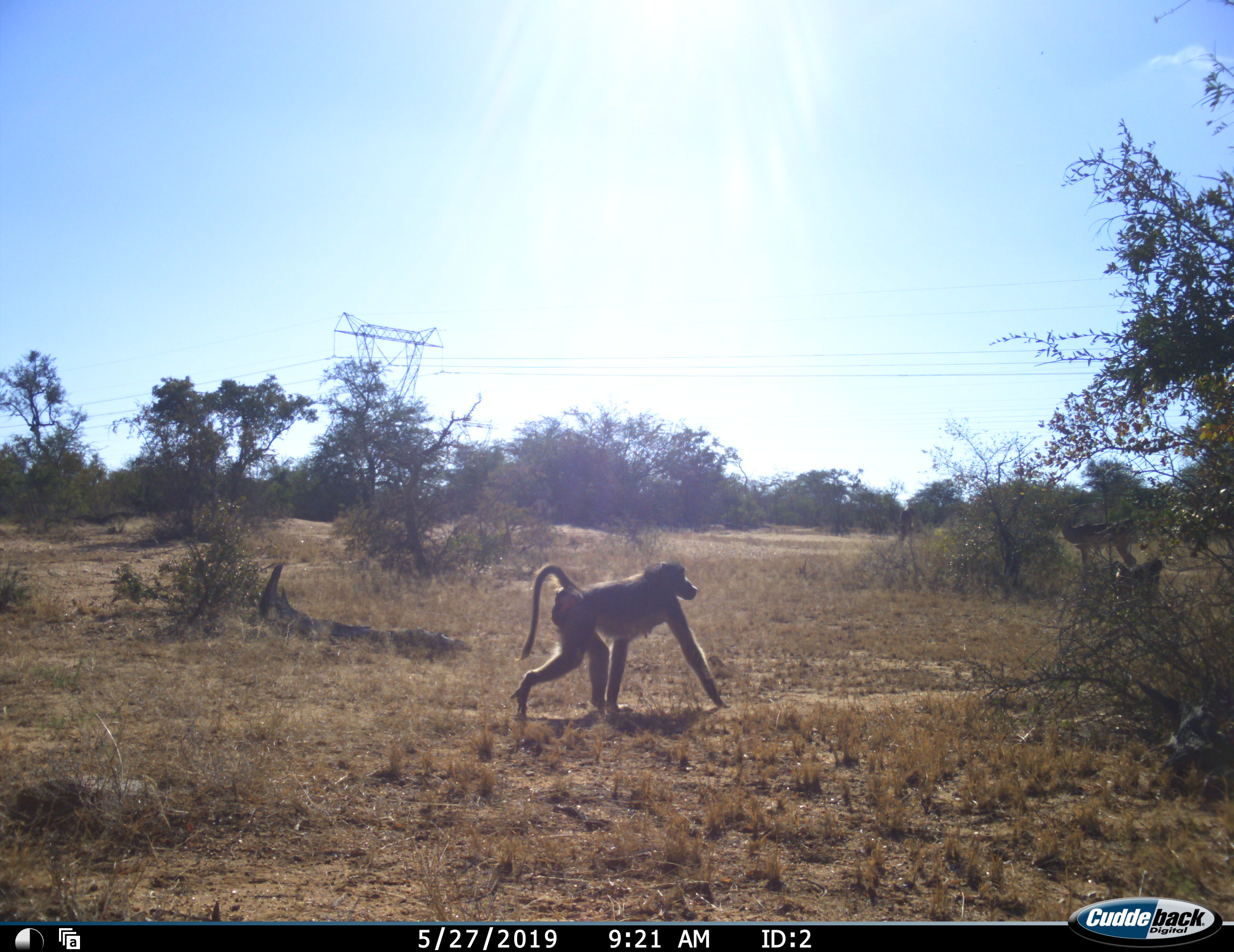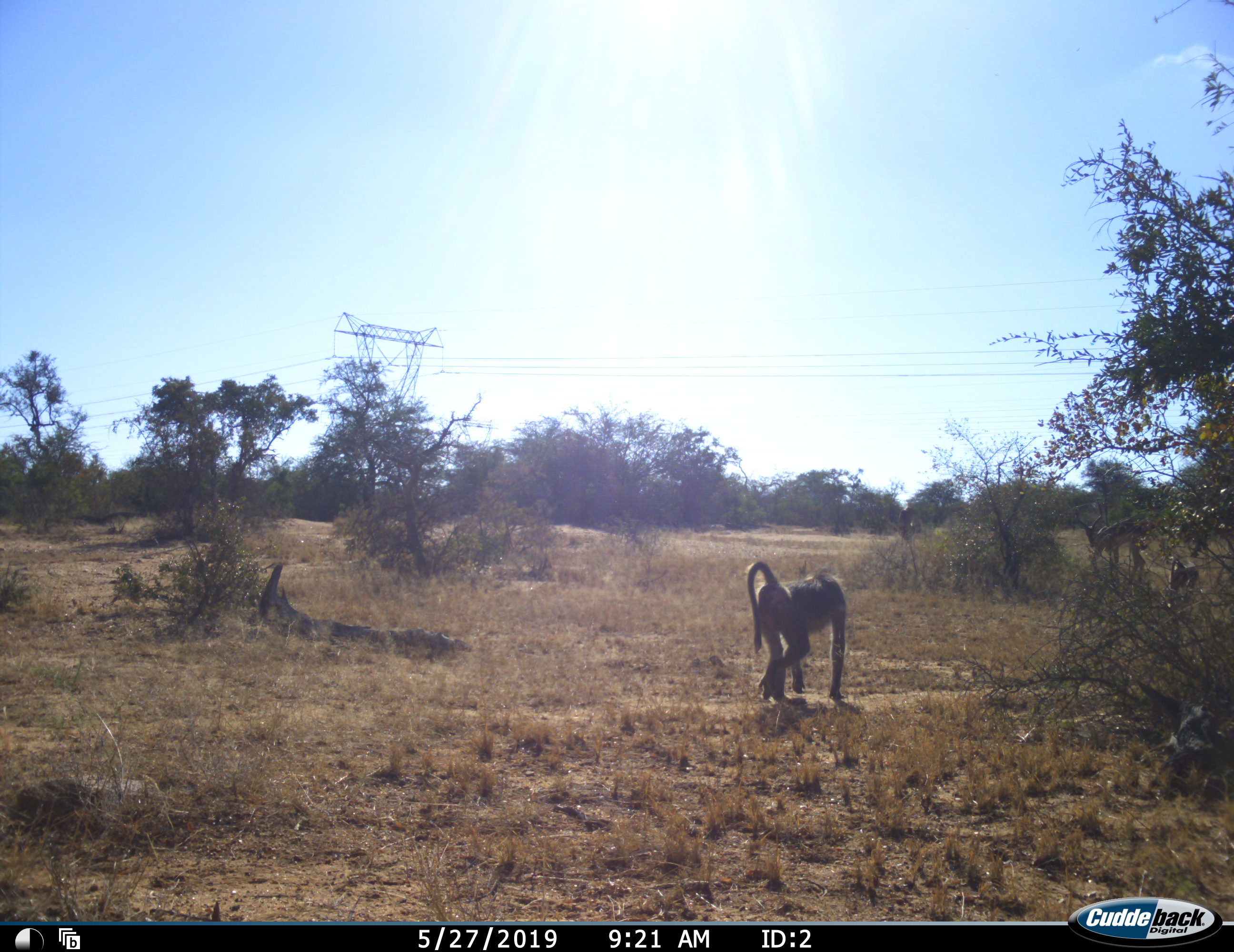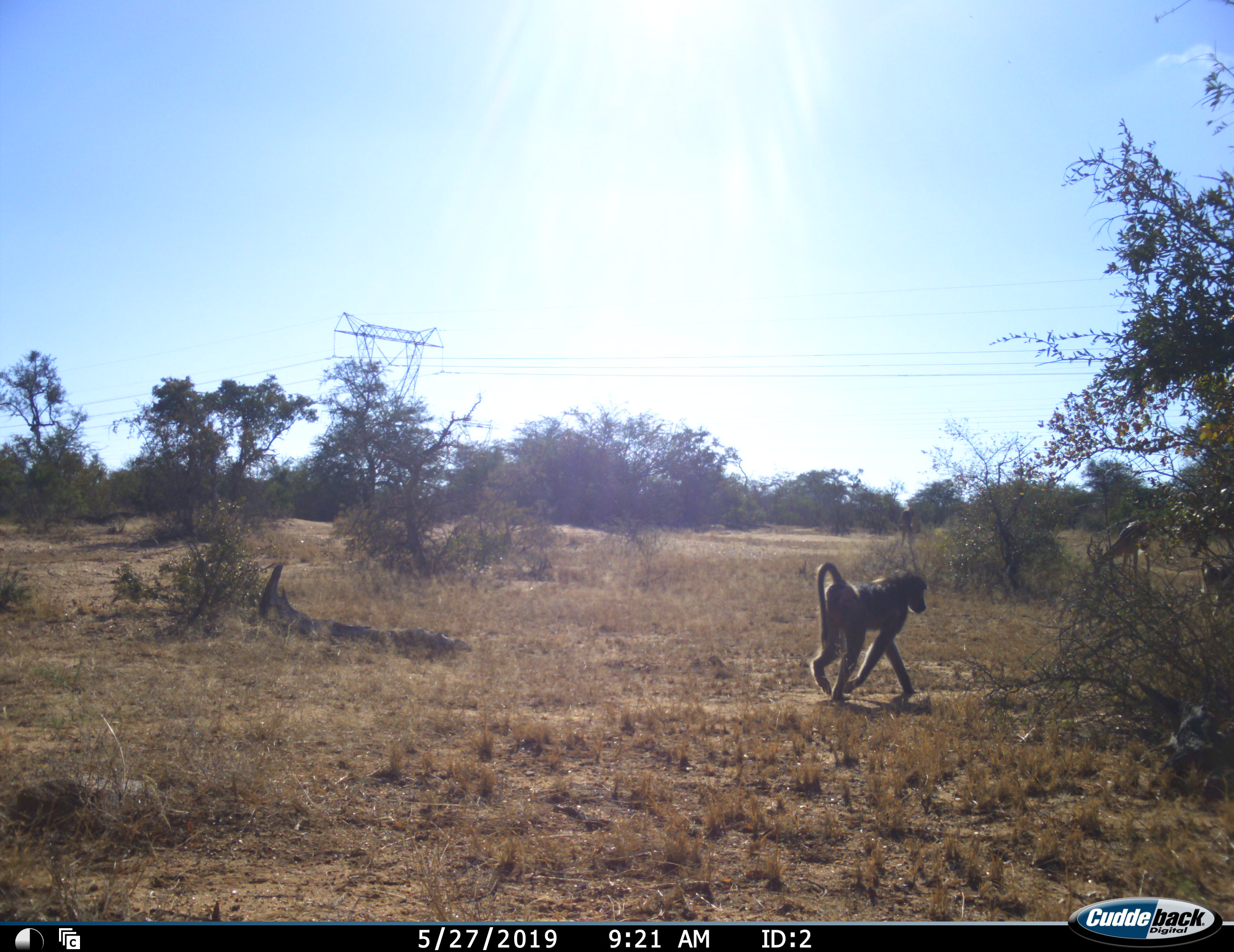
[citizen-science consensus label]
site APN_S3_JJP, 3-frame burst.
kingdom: Animalia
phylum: Chordata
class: Mammalia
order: Primates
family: Cercopithecidae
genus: Papio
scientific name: Papio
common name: baboon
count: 2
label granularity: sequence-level